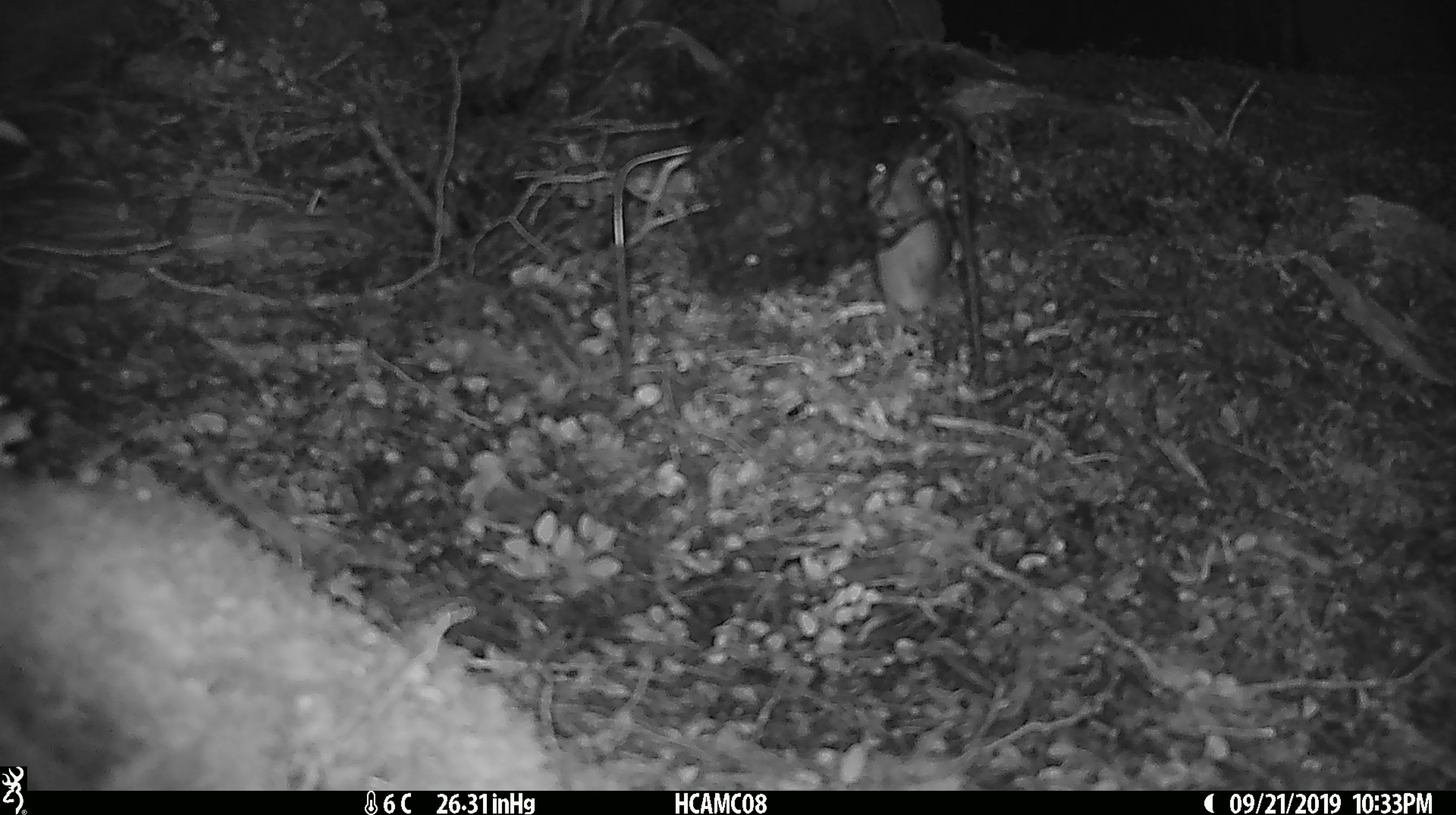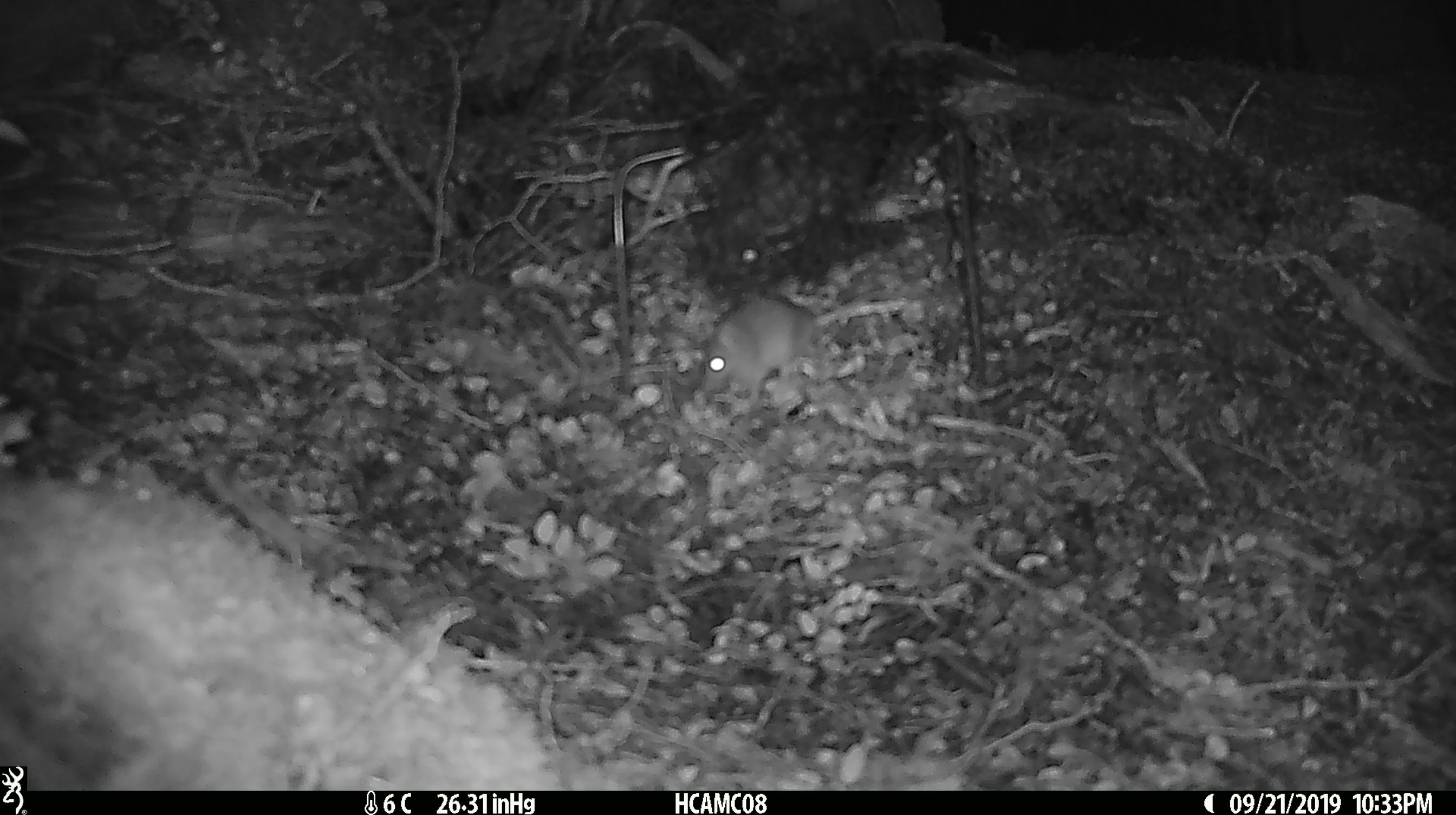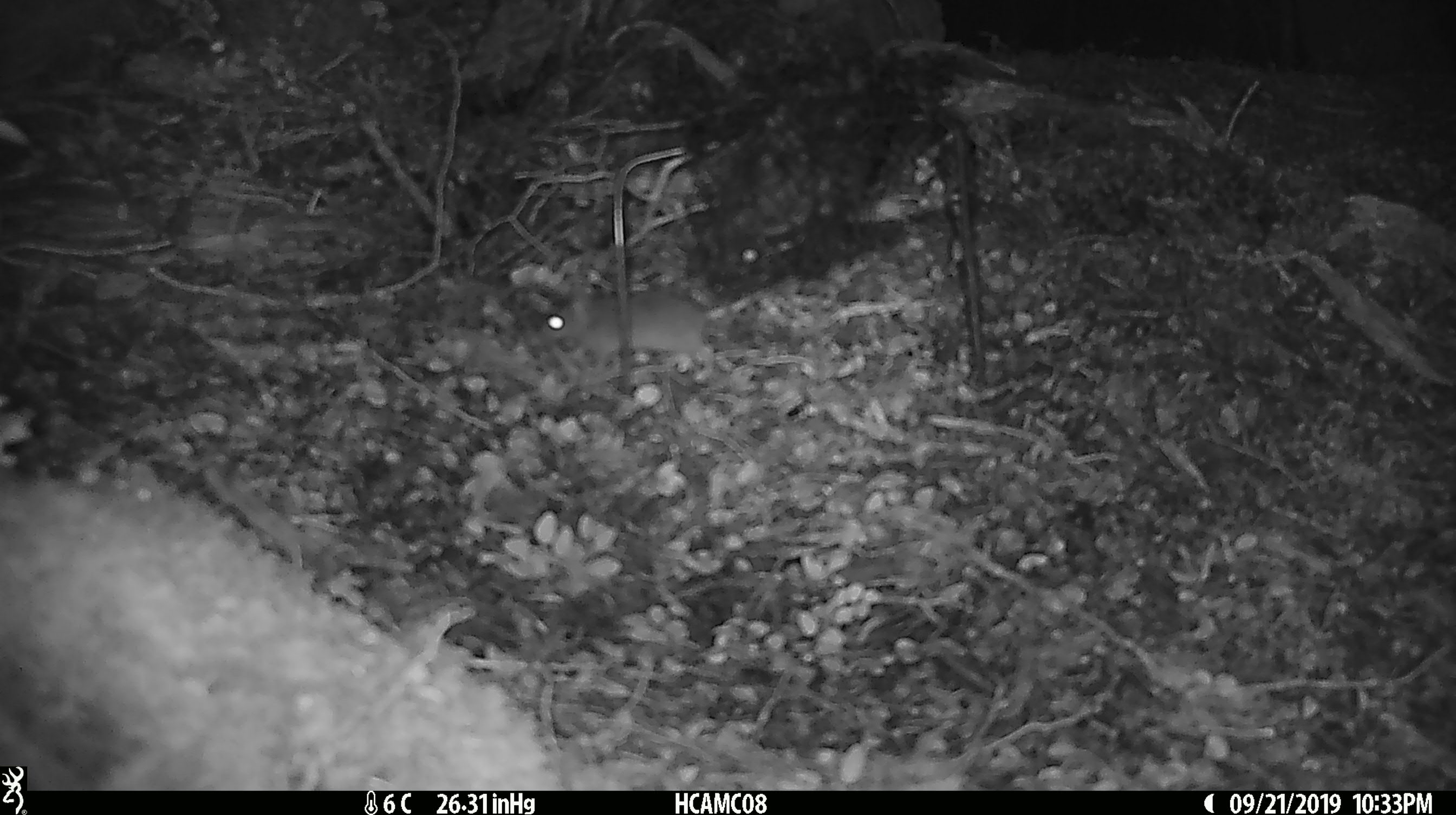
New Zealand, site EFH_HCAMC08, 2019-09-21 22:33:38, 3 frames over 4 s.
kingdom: Animalia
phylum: Chordata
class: Mammalia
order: Rodentia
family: Muridae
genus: Mus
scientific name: Mus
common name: mouse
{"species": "mouse (Mus)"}